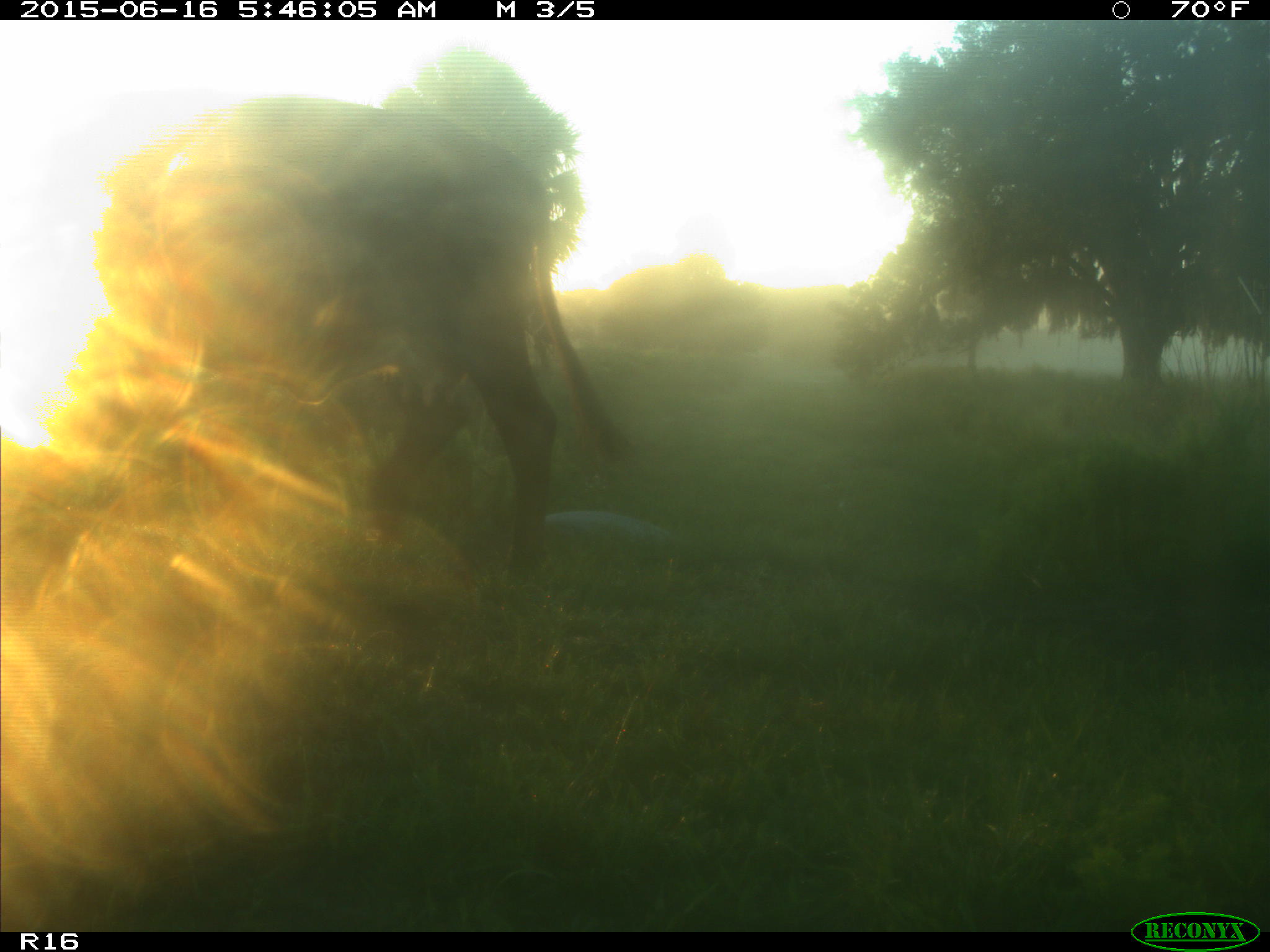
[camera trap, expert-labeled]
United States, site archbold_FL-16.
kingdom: Animalia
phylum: Chordata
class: Mammalia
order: Artiodactyla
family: Bovidae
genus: Bos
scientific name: Bos taurus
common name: domestic cow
Bos taurus (domestic cow).